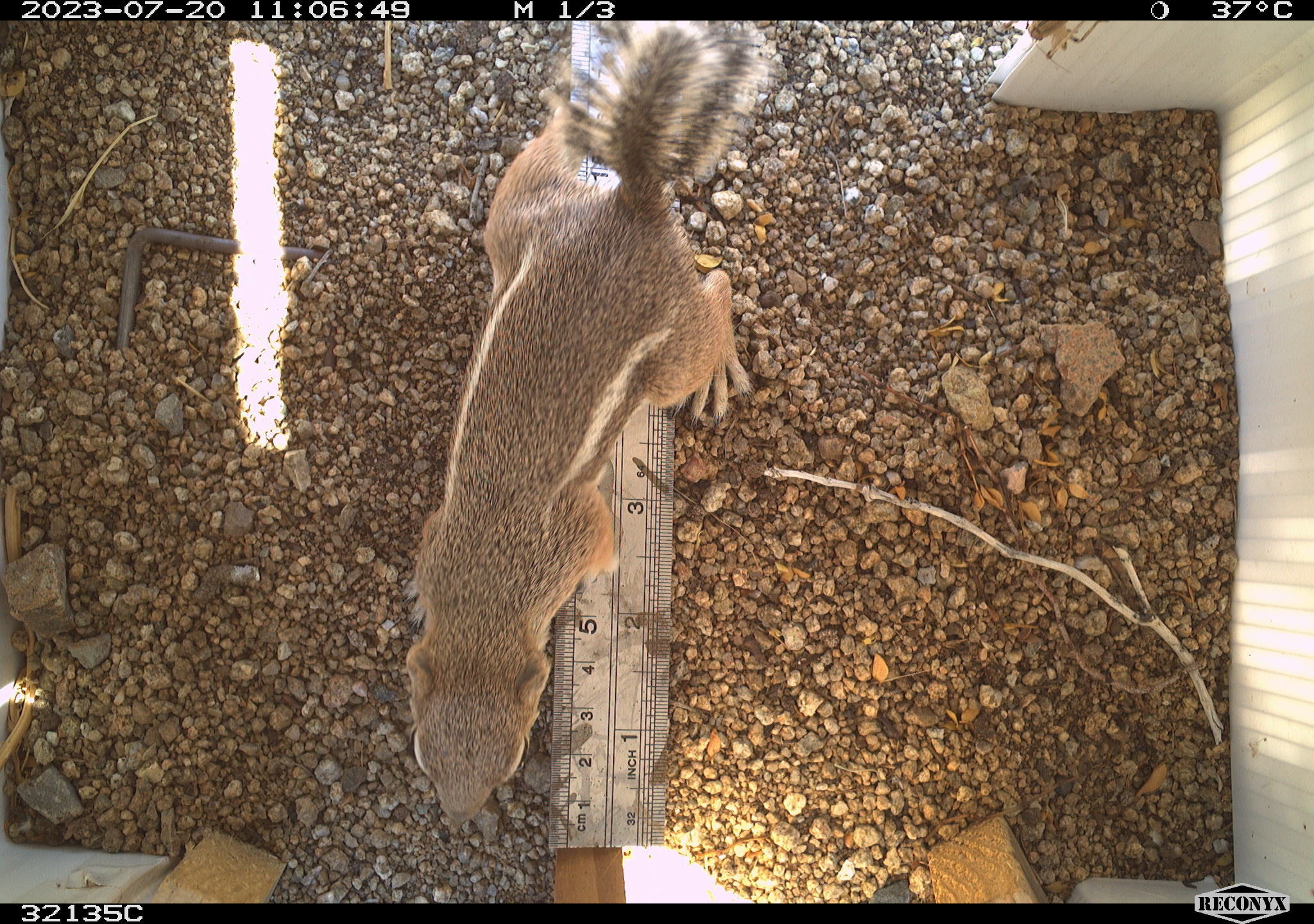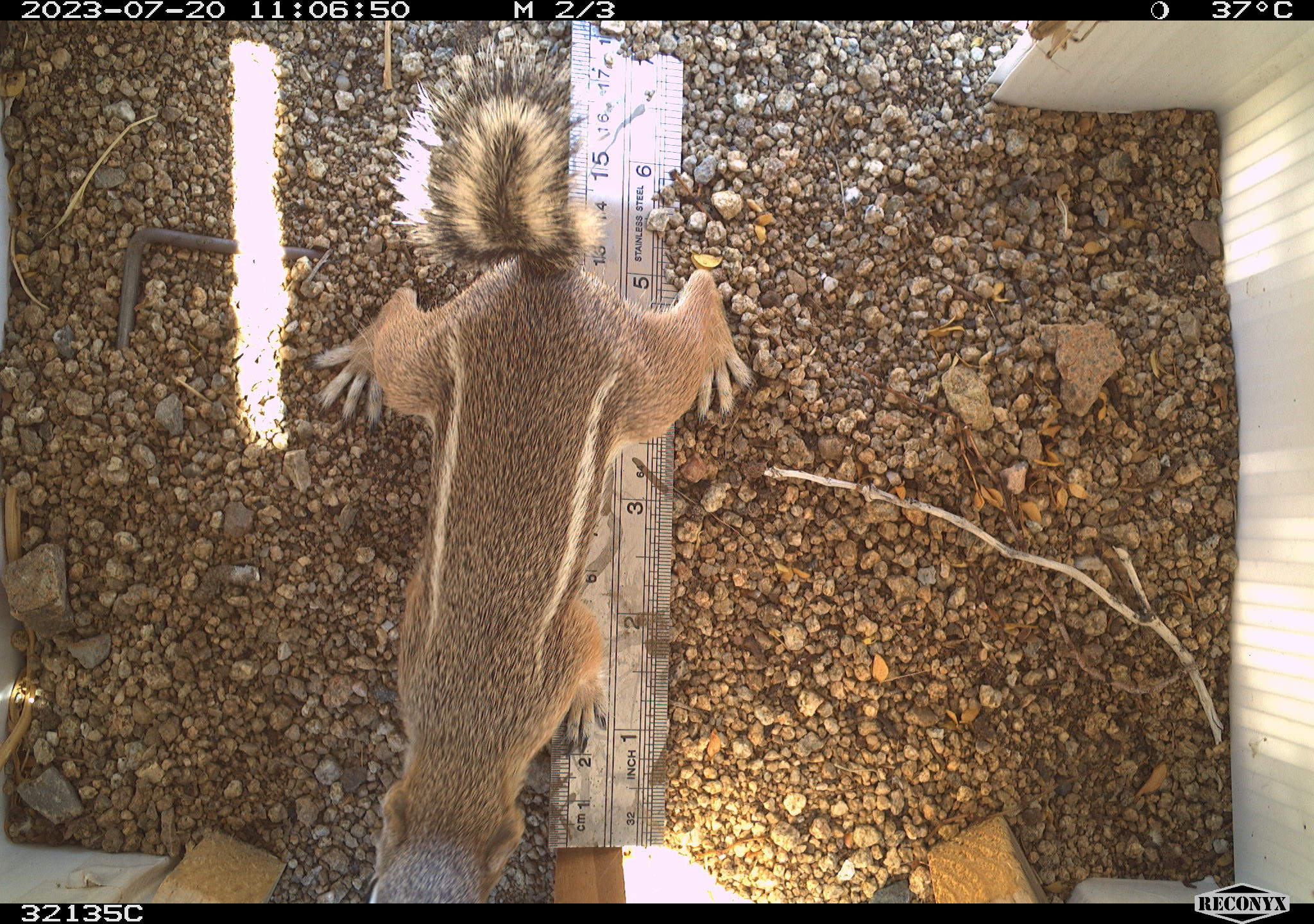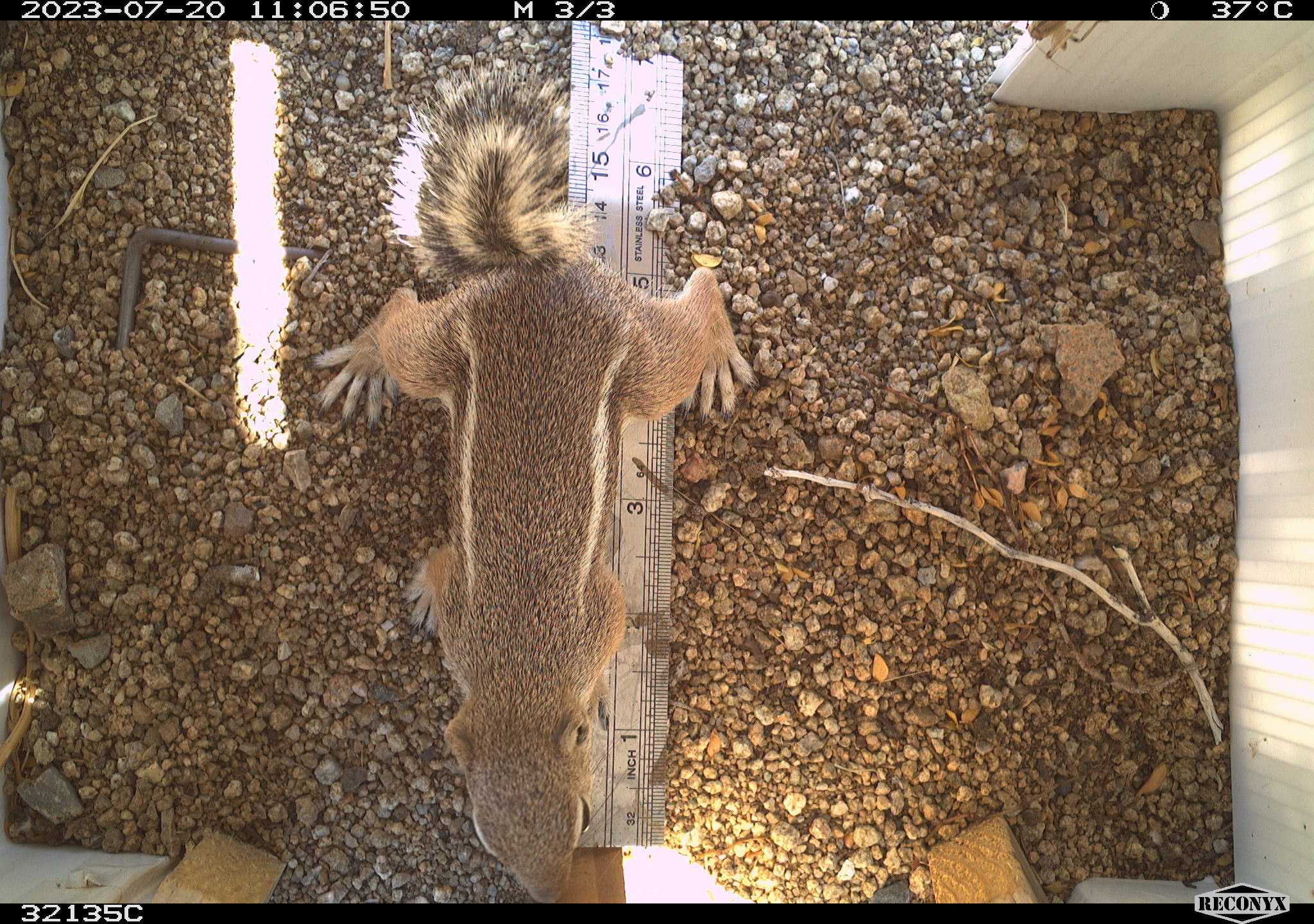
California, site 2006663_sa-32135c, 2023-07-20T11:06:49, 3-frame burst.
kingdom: Animalia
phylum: Chordata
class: Mammalia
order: Rodentia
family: Sciuridae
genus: Ammospermophilus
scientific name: Ammospermophilus leucurus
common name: white-tailed antelope squirrel